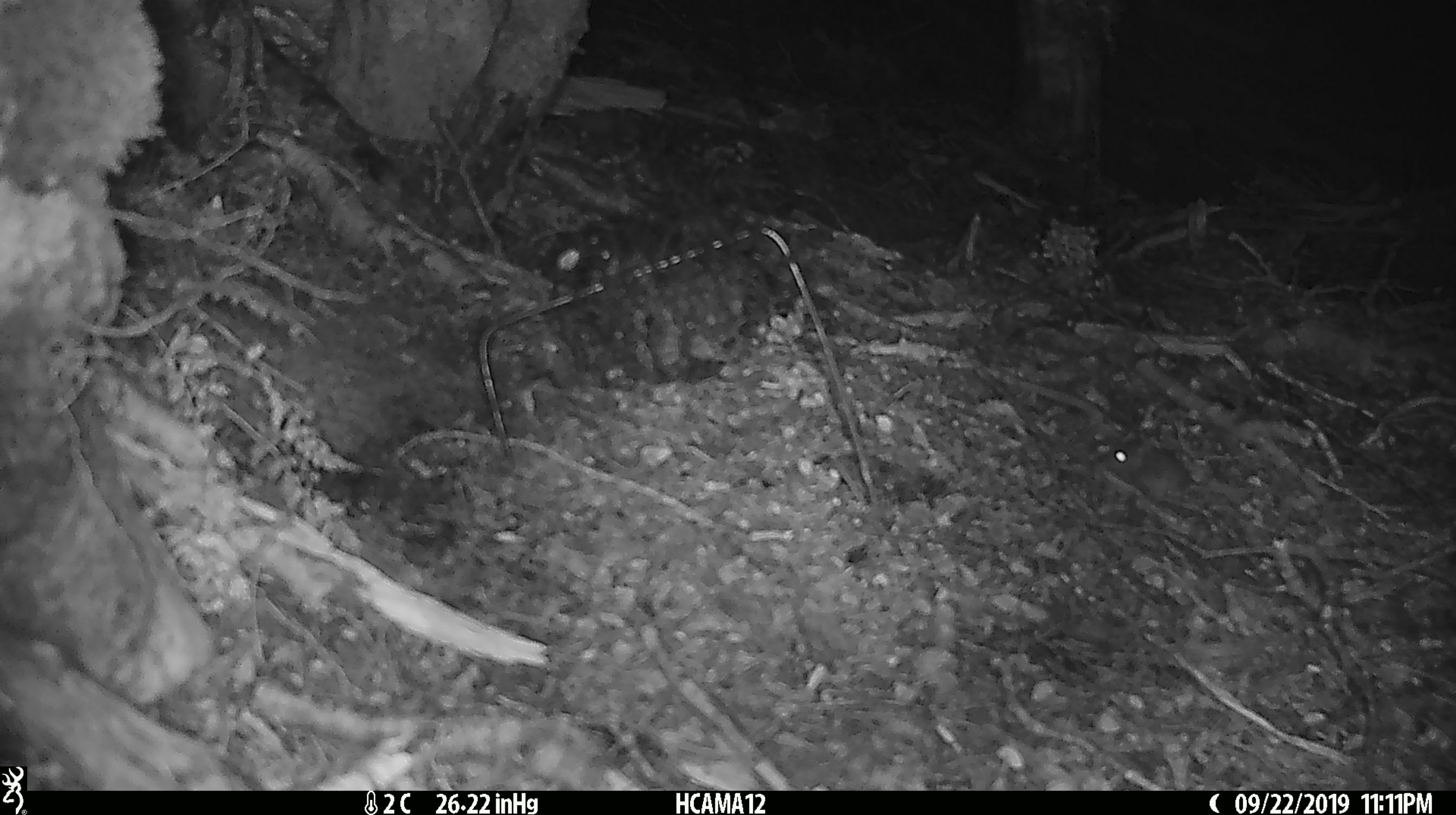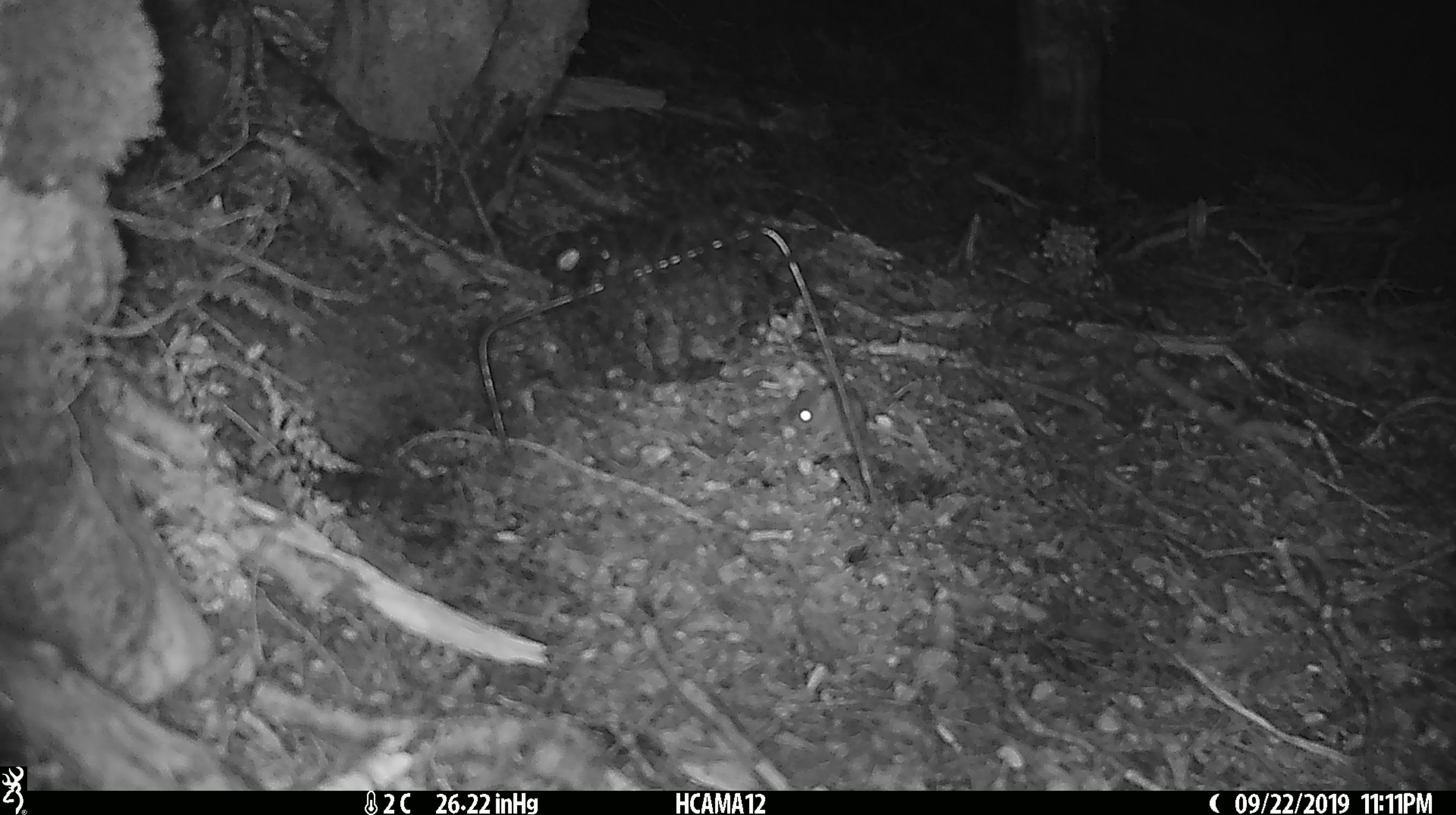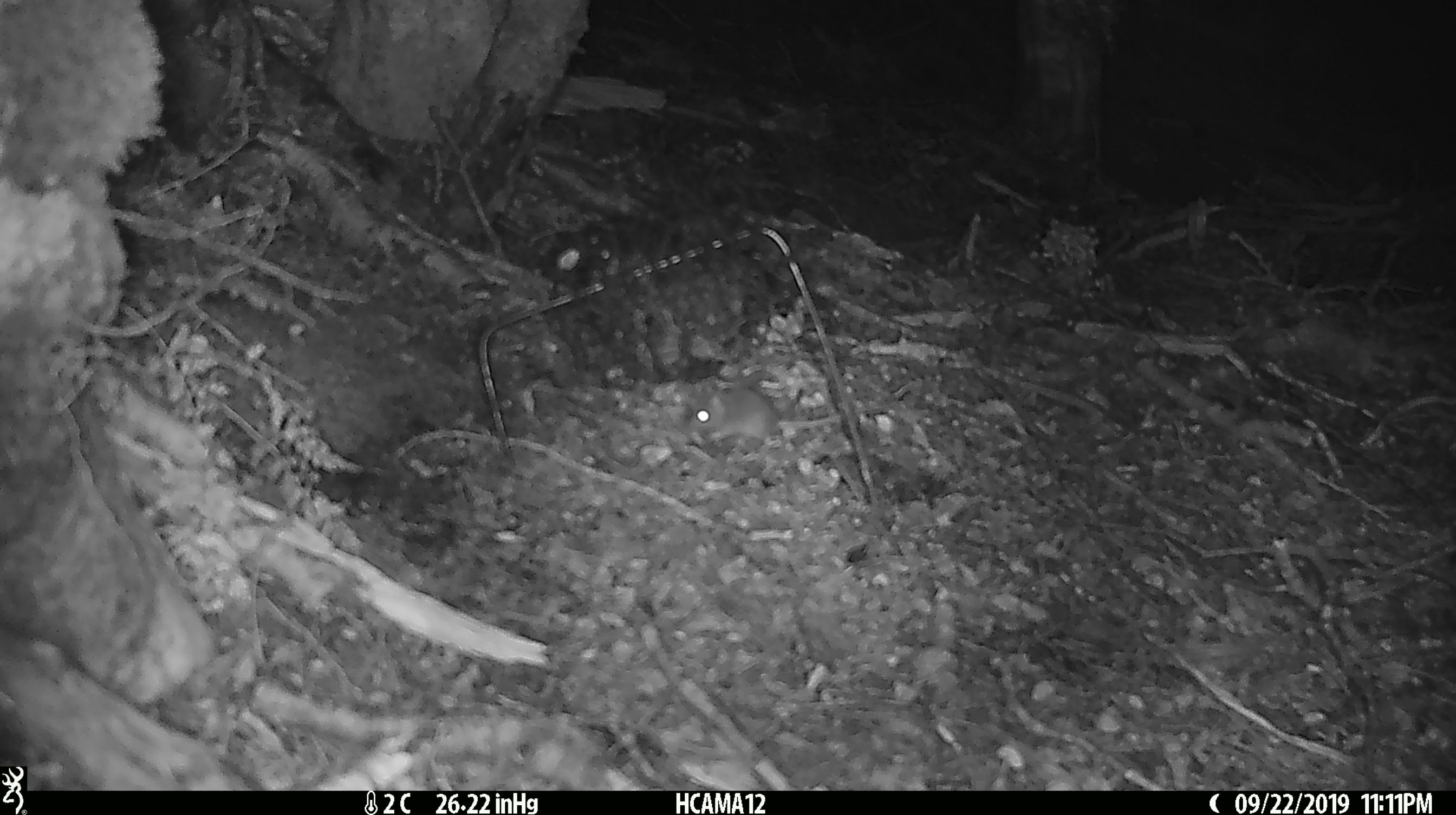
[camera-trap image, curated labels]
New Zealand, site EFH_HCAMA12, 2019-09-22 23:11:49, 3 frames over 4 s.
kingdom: Animalia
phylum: Chordata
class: Mammalia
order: Rodentia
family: Muridae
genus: Mus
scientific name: Mus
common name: mouse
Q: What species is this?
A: Mouse (Mus).